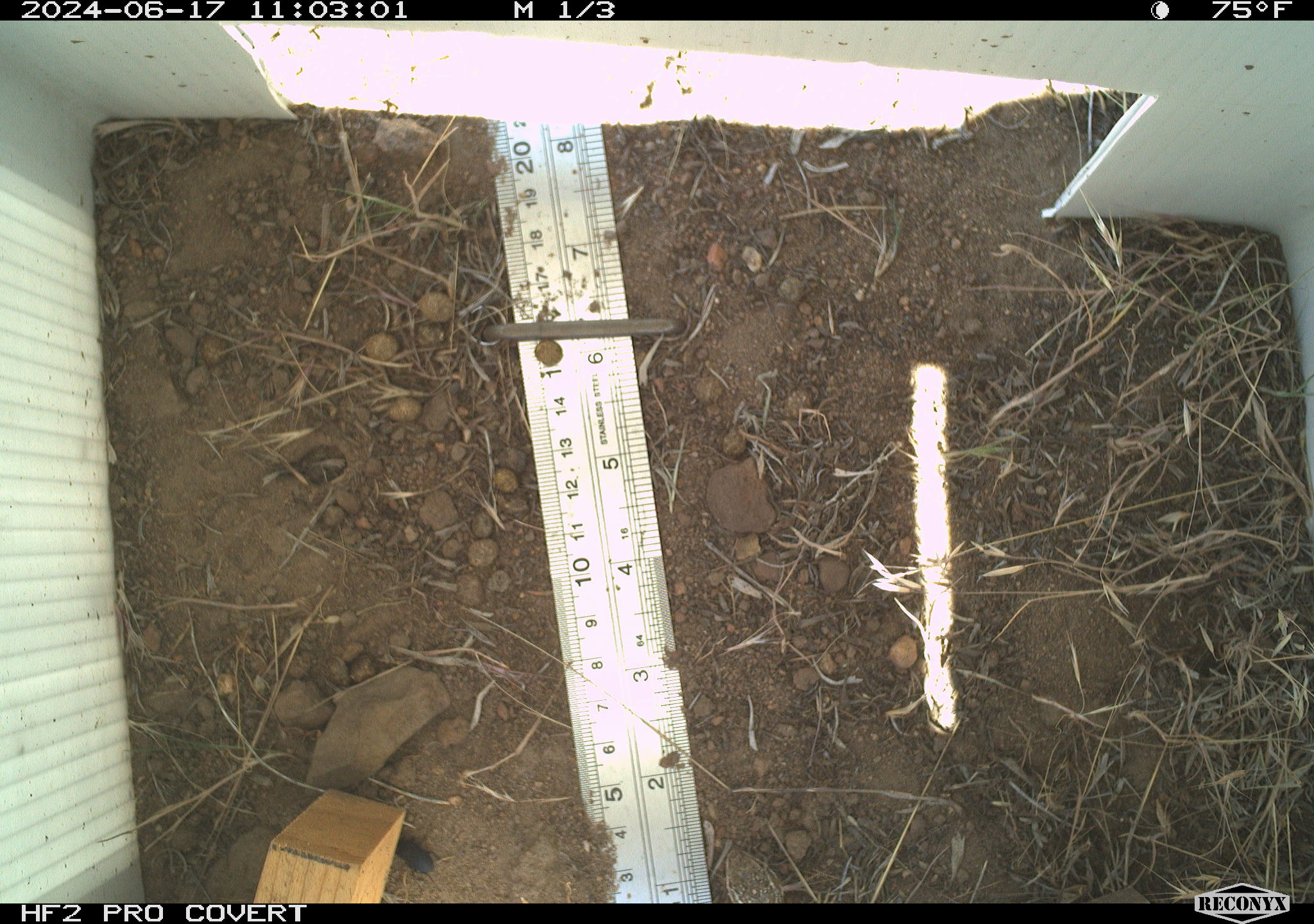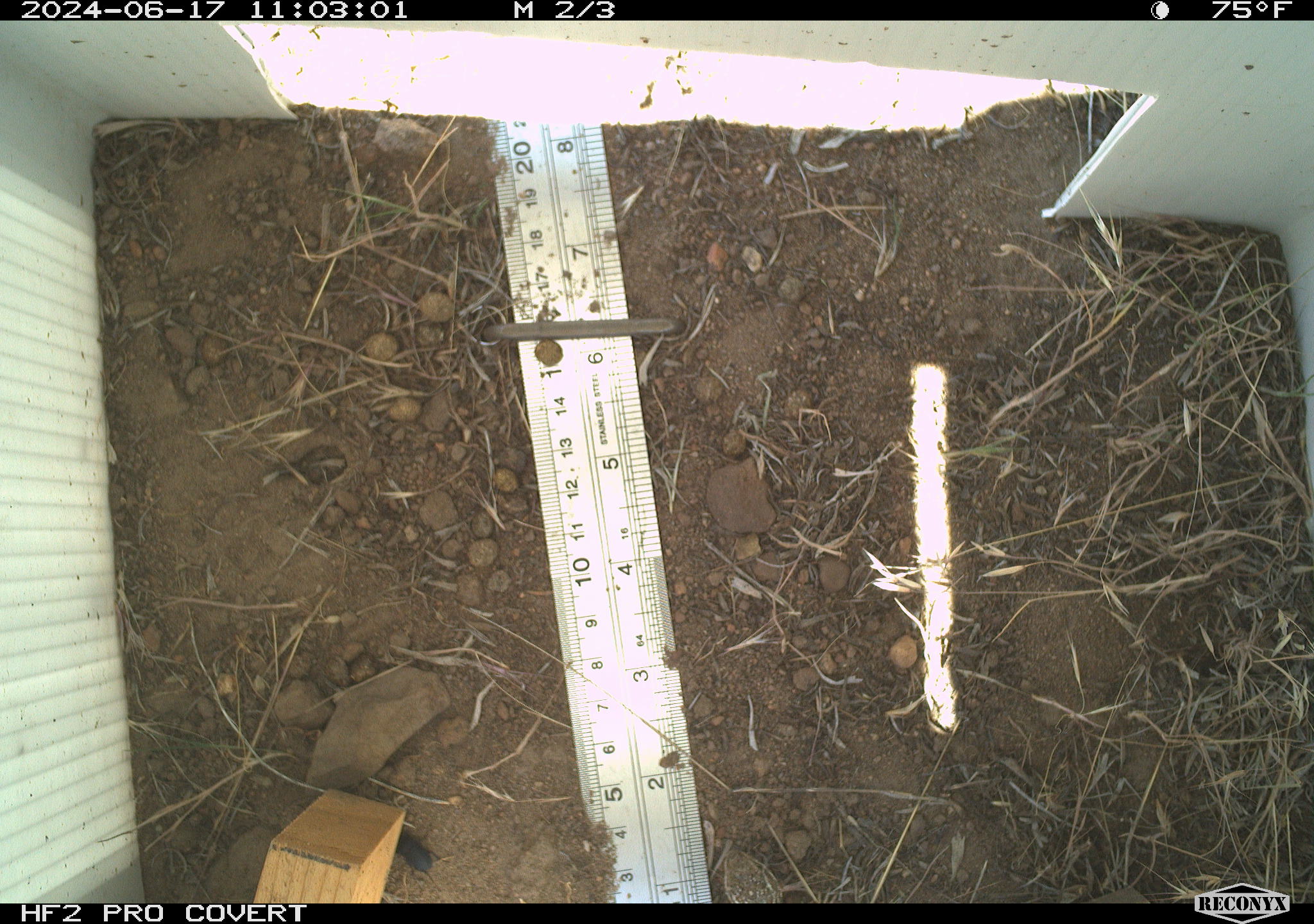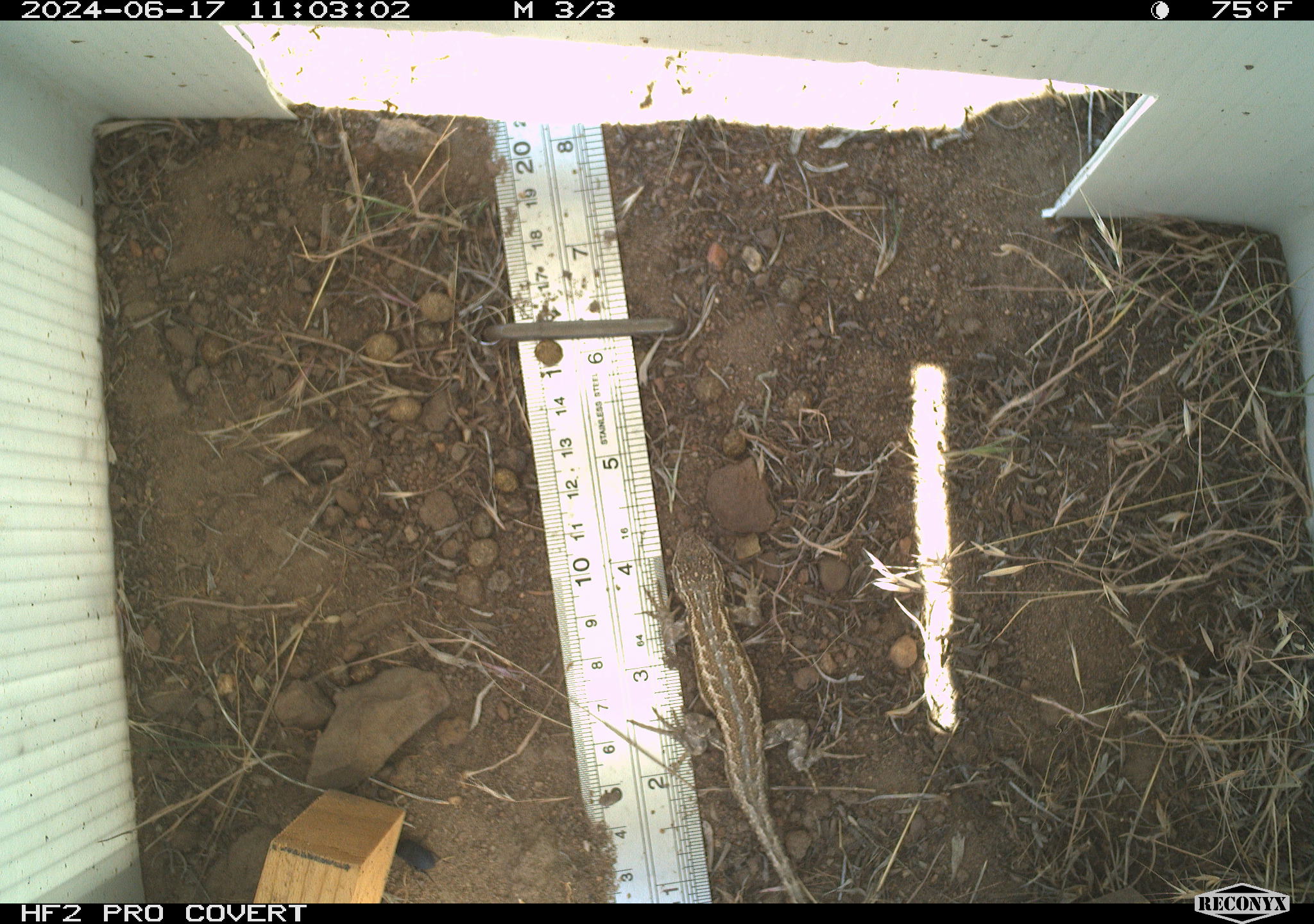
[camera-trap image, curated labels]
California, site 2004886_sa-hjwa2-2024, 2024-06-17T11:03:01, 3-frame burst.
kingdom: Animalia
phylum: Chordata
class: Reptilia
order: Squamata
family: Phrynosomatidae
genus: Sceloporus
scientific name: Sceloporus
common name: spiny lizards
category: sceloporus species